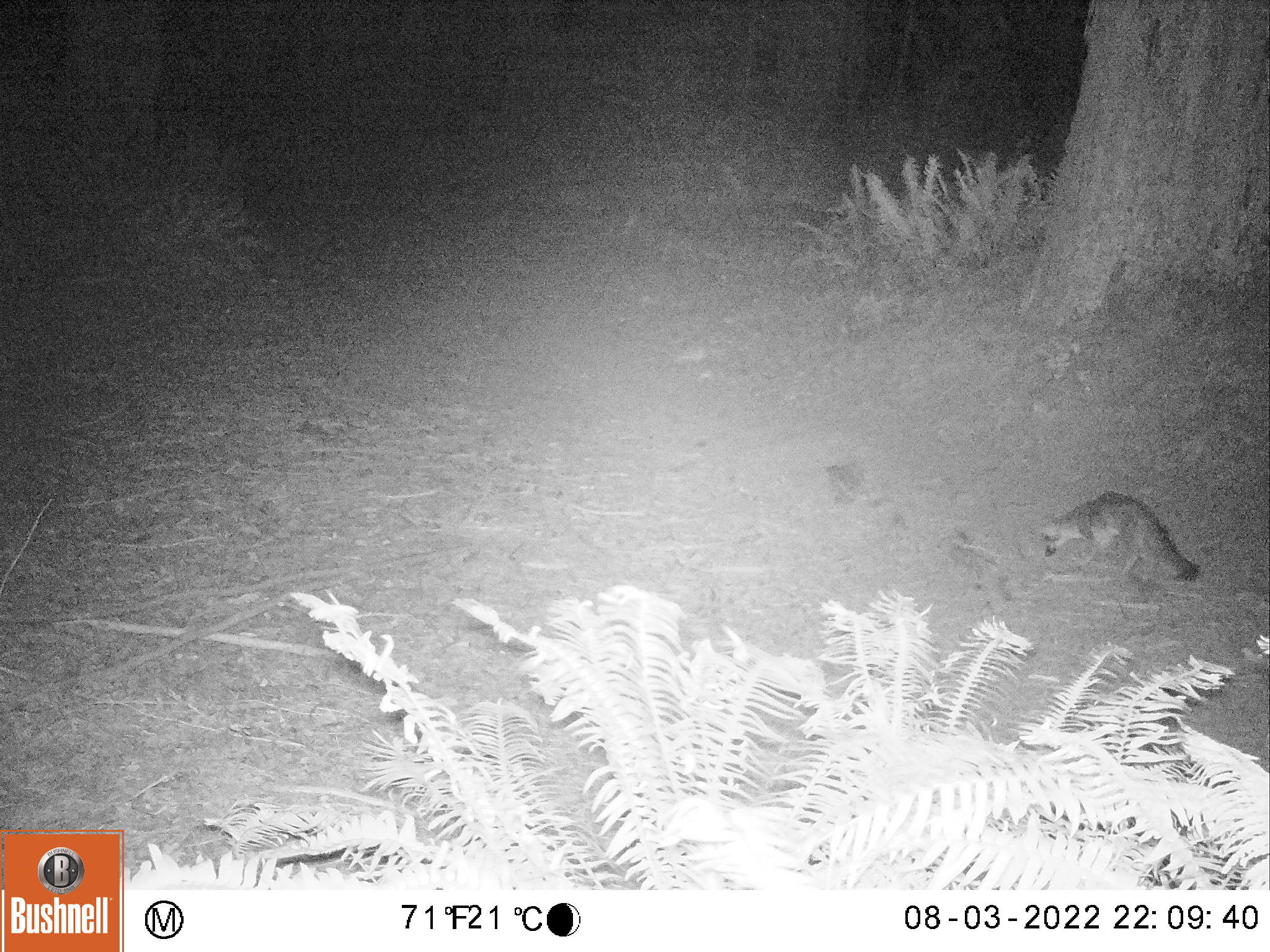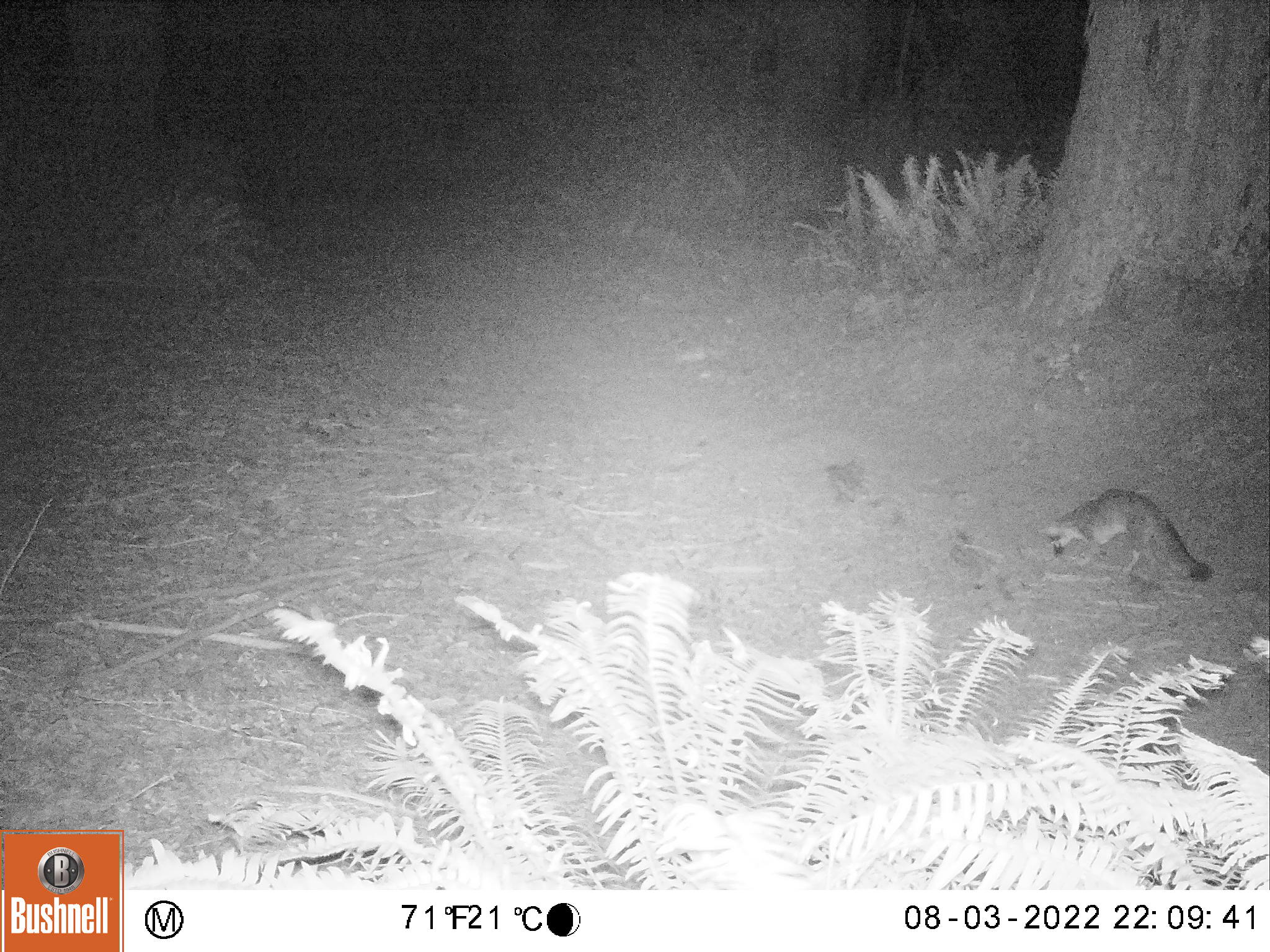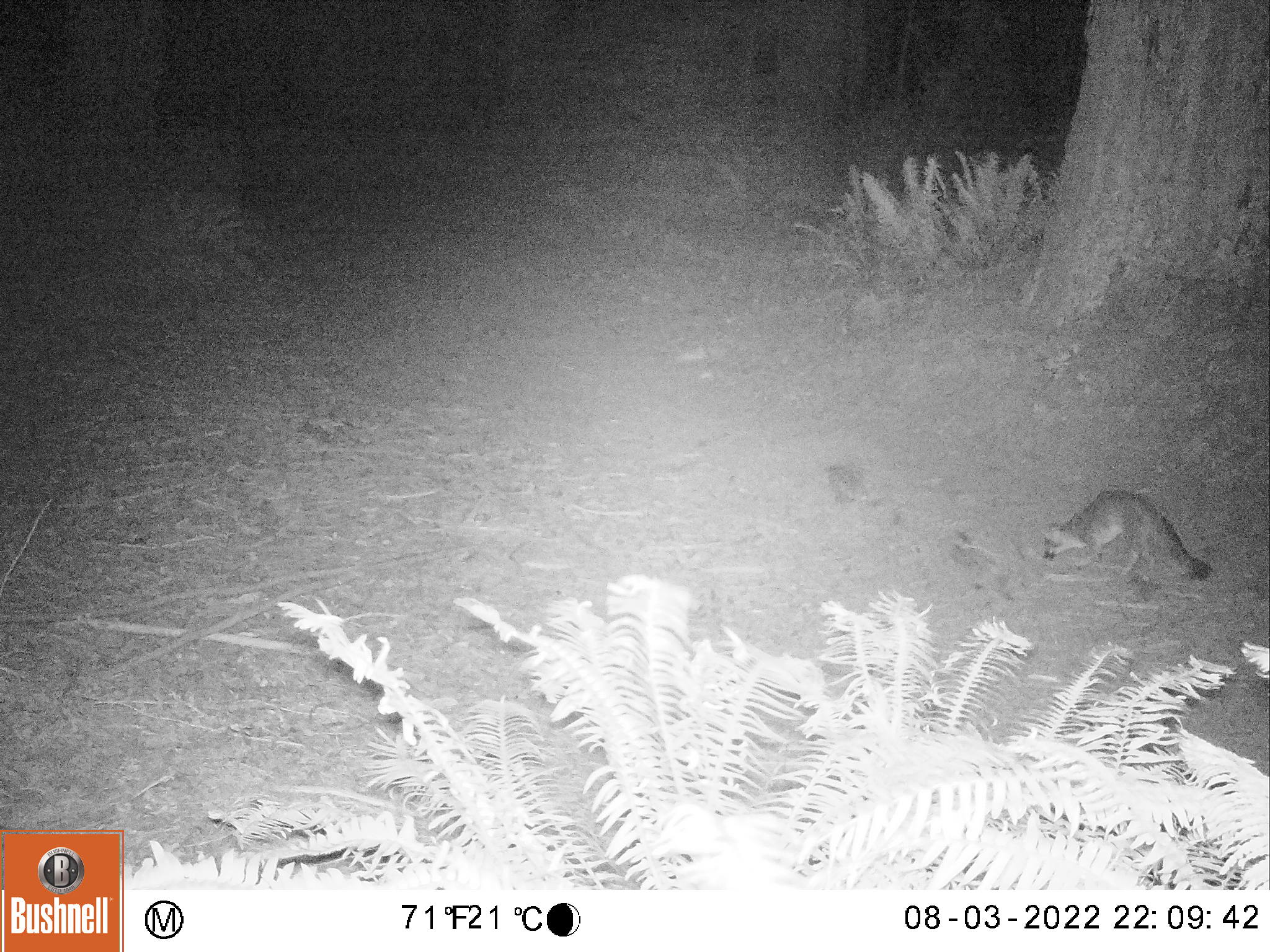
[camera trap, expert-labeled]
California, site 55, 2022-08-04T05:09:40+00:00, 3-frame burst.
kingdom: Animalia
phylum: Chordata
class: Mammalia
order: Carnivora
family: Canidae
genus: Urocyon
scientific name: Urocyon cinereoargenteus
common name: gray fox